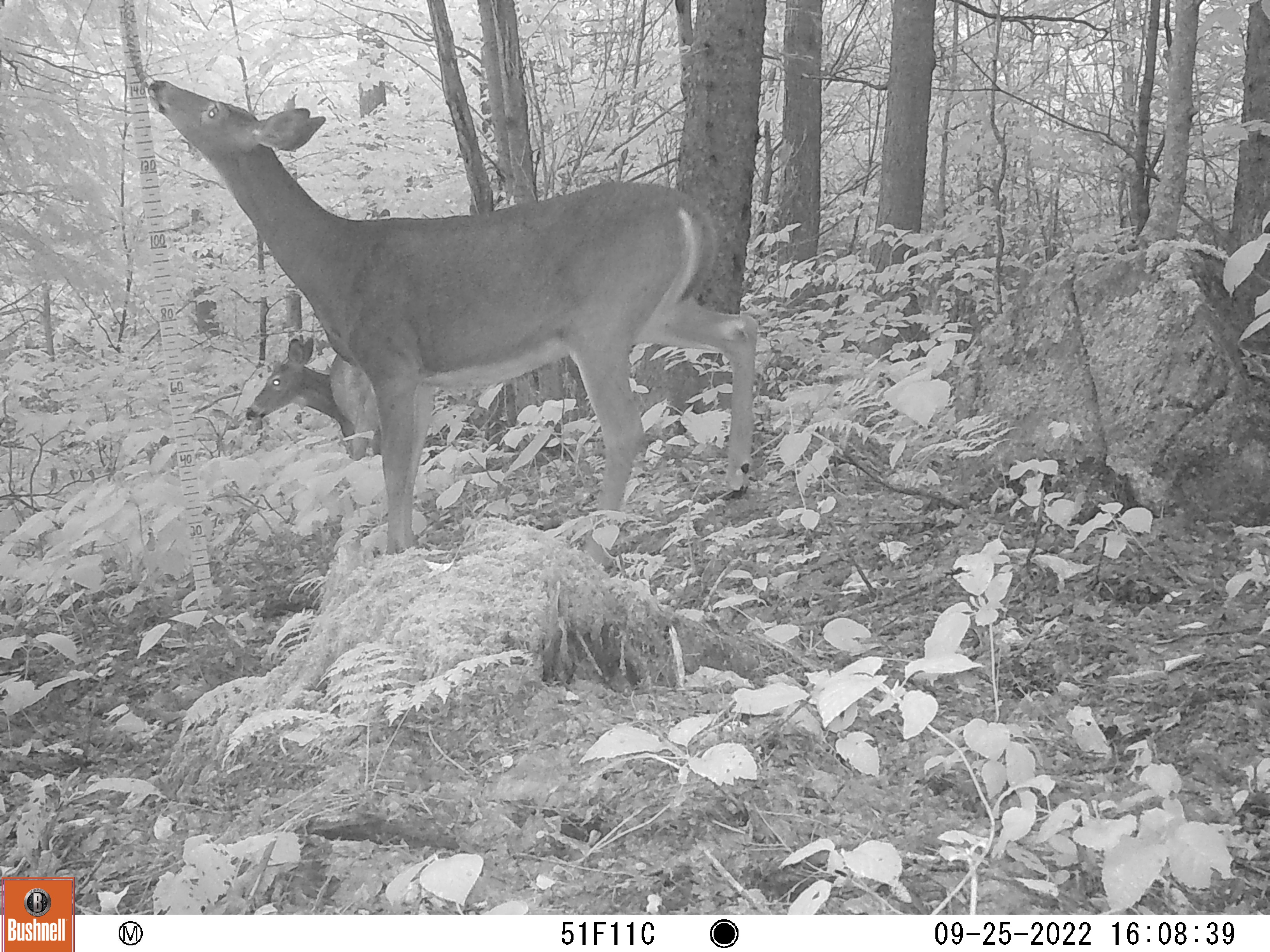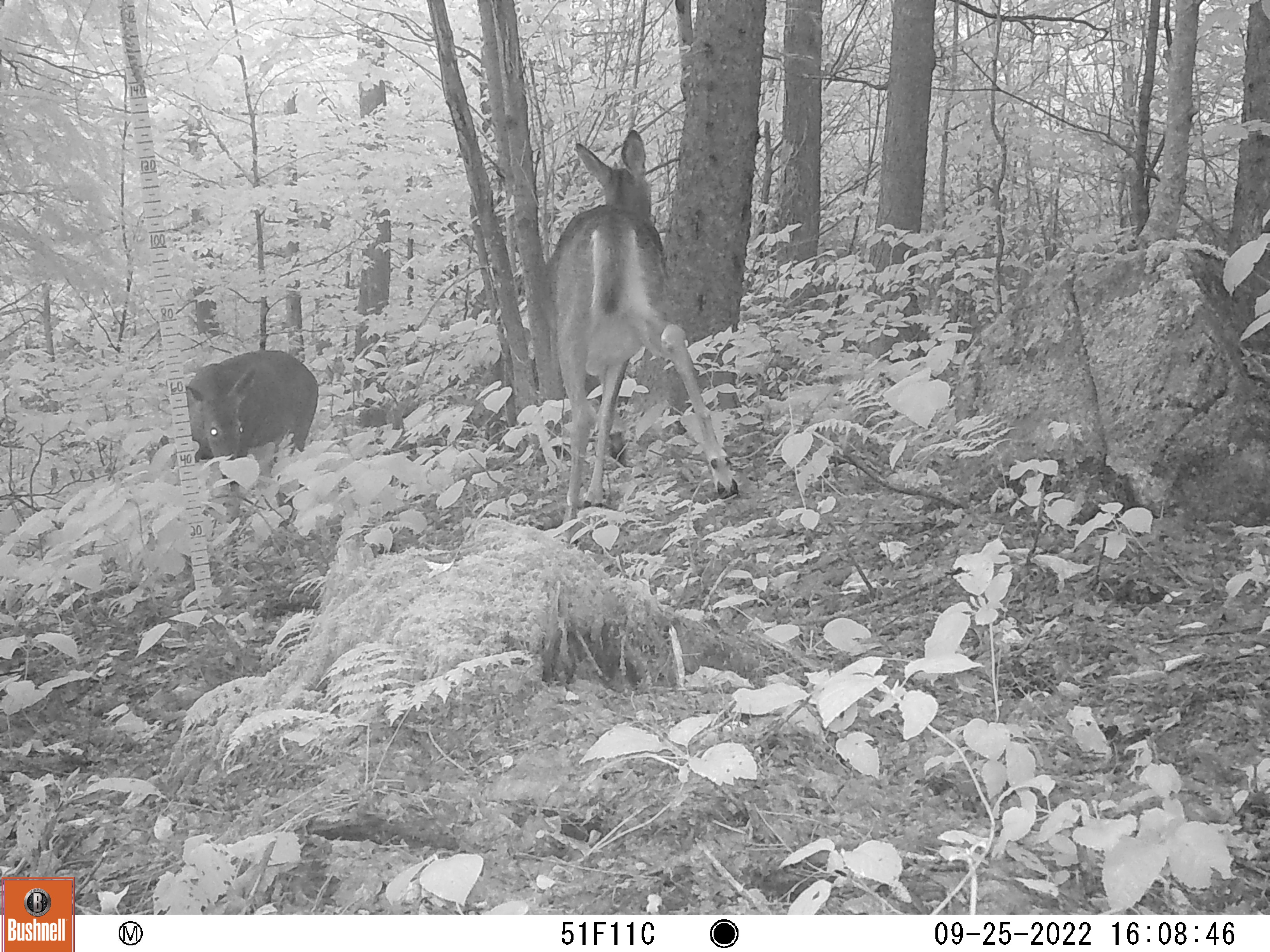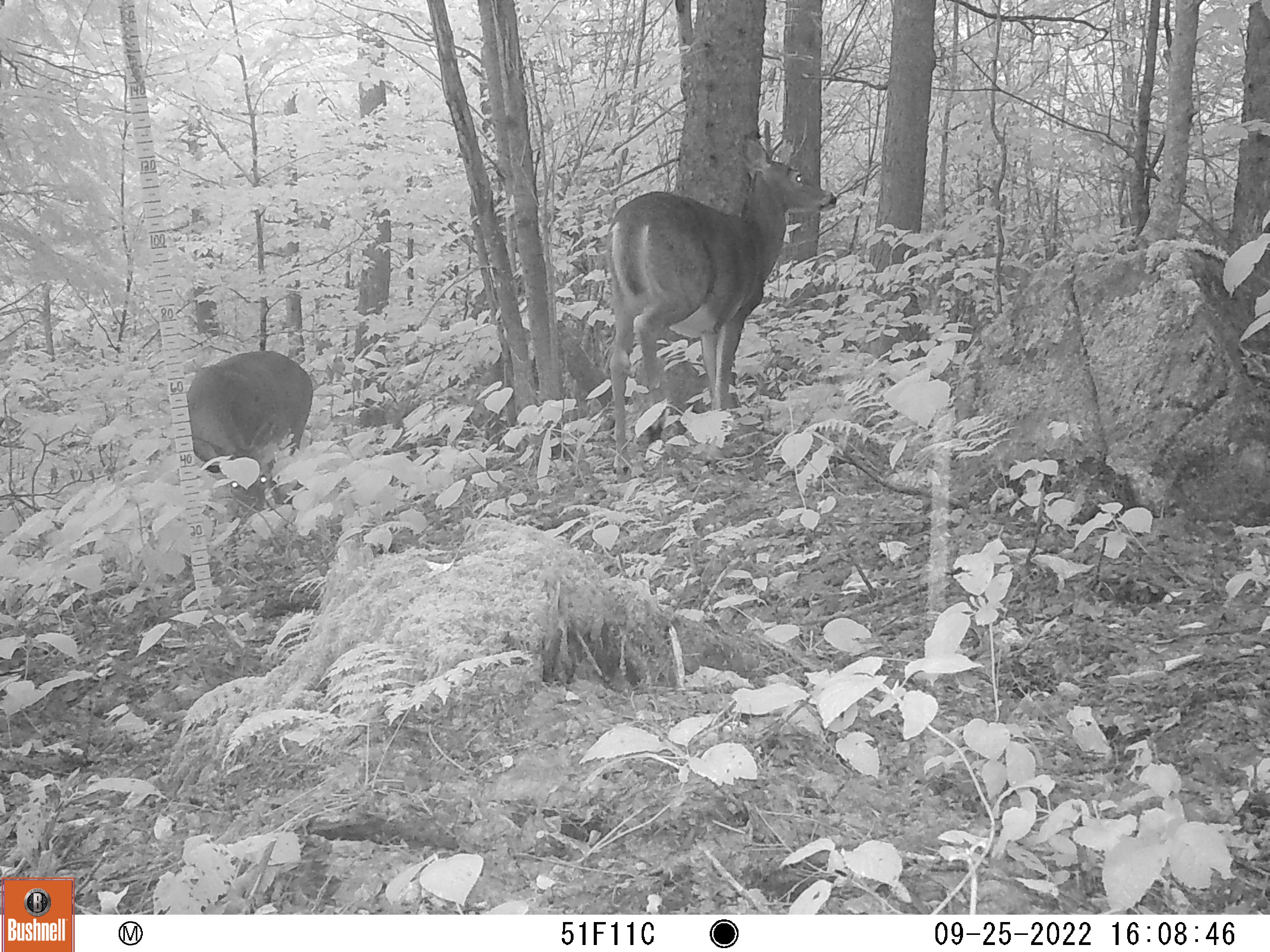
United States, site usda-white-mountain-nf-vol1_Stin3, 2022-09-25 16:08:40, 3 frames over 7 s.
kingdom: Animalia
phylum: Chordata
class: Mammalia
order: Artiodactyla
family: Cervidae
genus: Odocoileus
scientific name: Odocoileus virginianus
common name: white-tailed deer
White-tailed deer (Odocoileus virginianus).